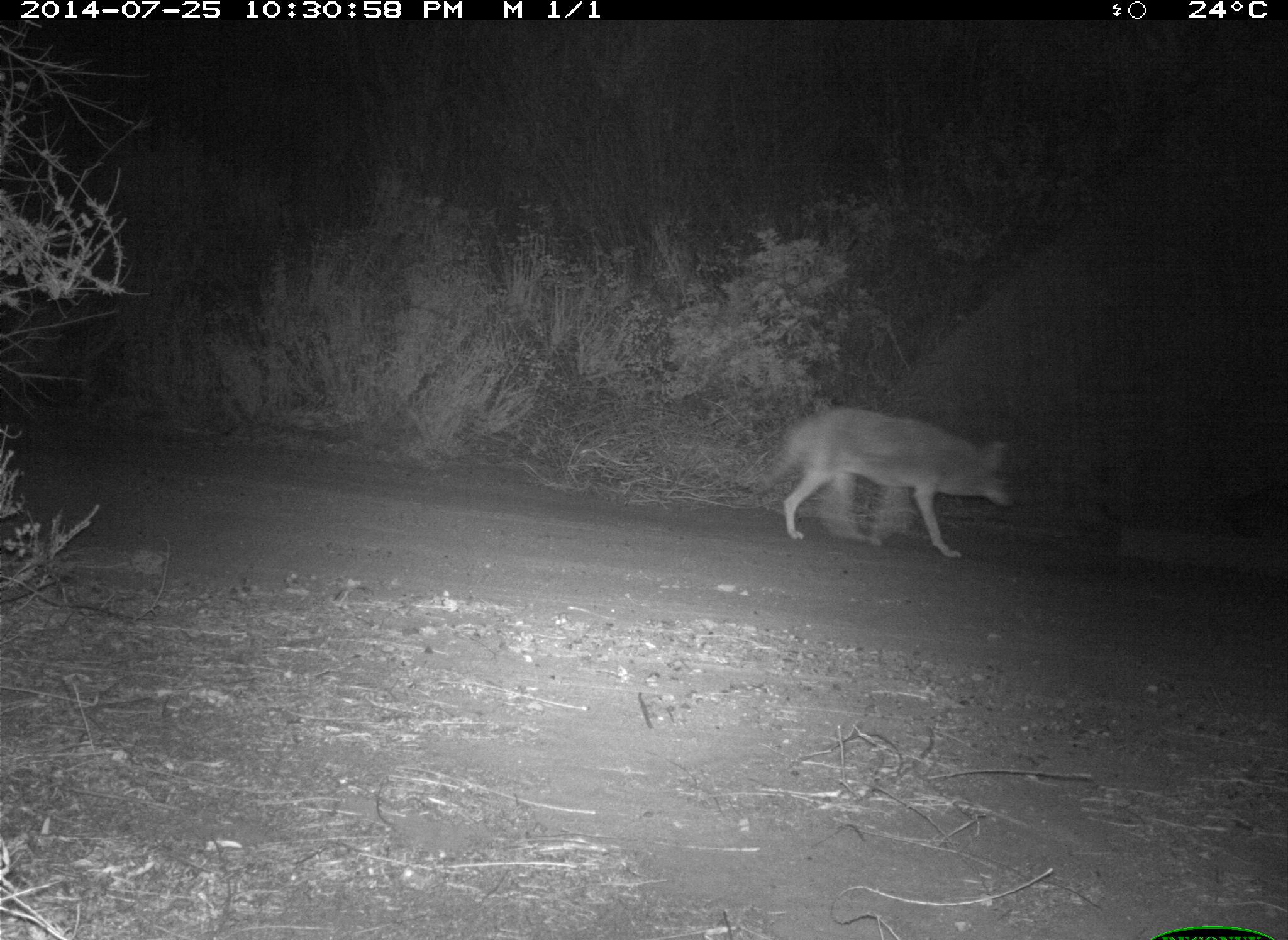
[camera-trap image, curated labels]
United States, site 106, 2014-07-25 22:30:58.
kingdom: Animalia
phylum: Chordata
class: Mammalia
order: Carnivora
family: Canidae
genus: Canis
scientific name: Canis latrans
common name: coyote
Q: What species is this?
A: Coyote (Canis latrans).